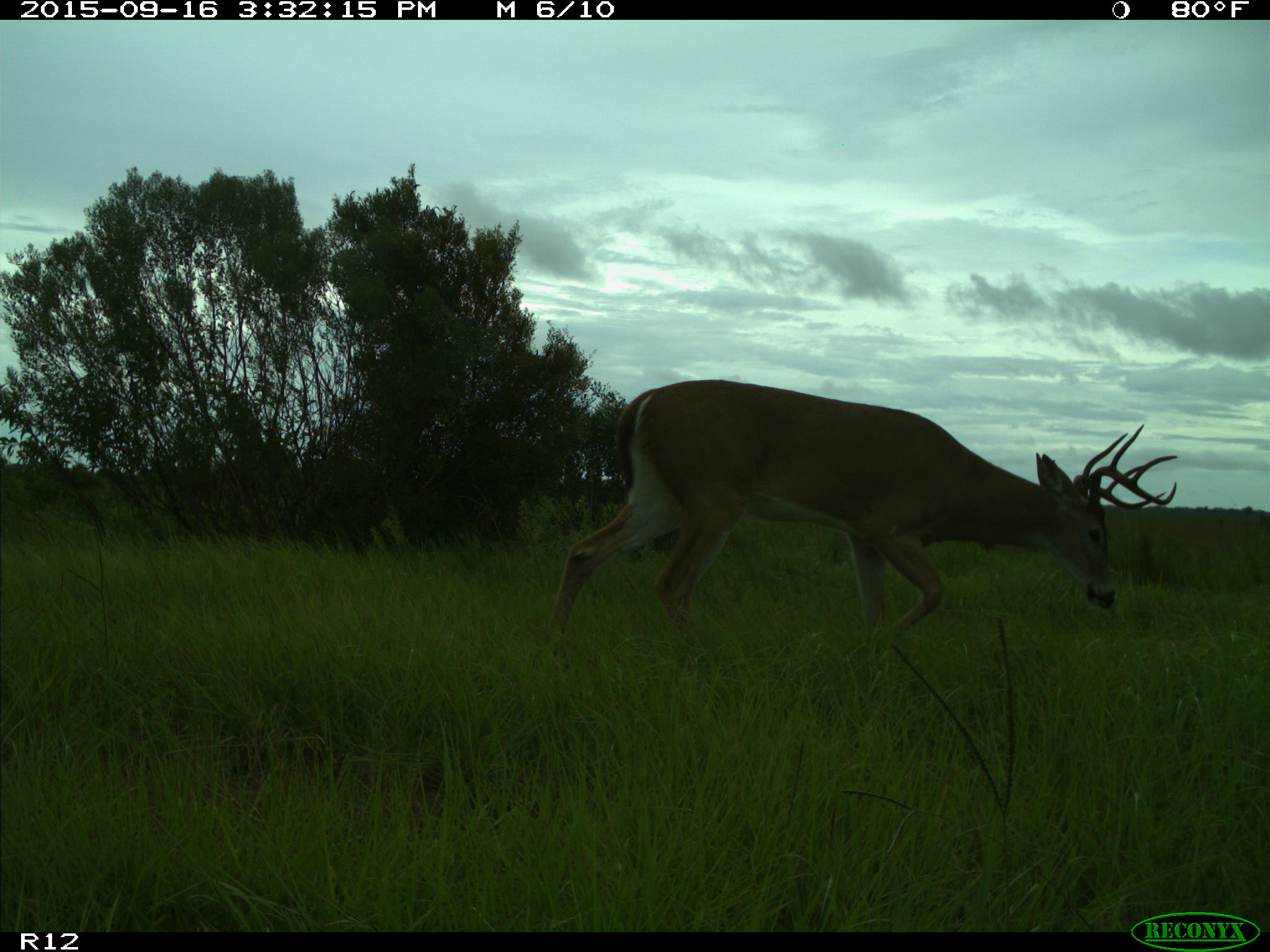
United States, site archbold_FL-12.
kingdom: Animalia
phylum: Chordata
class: Mammalia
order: Artiodactyla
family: Cervidae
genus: Odocoileus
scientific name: Odocoileus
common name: deer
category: unidentified deer